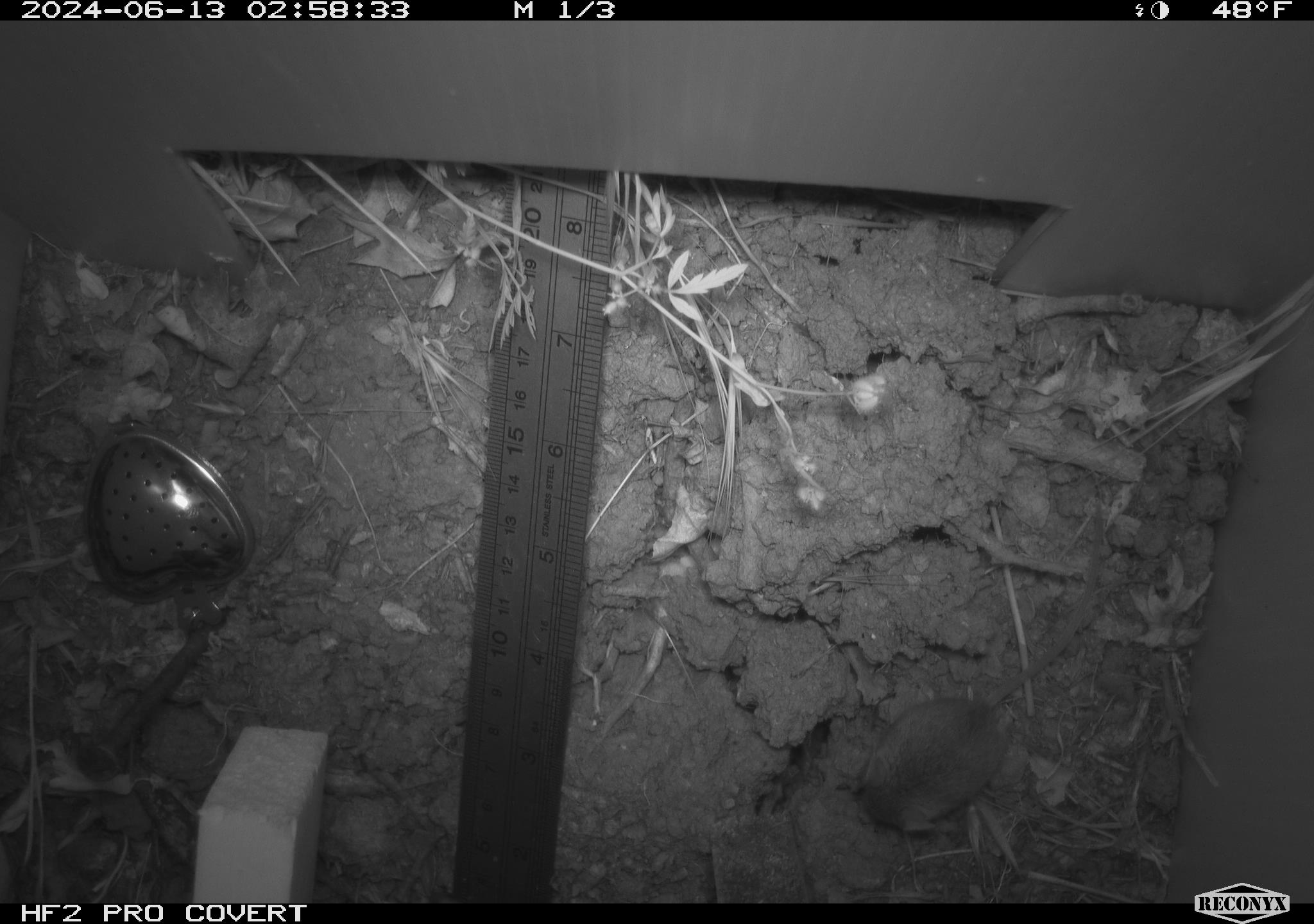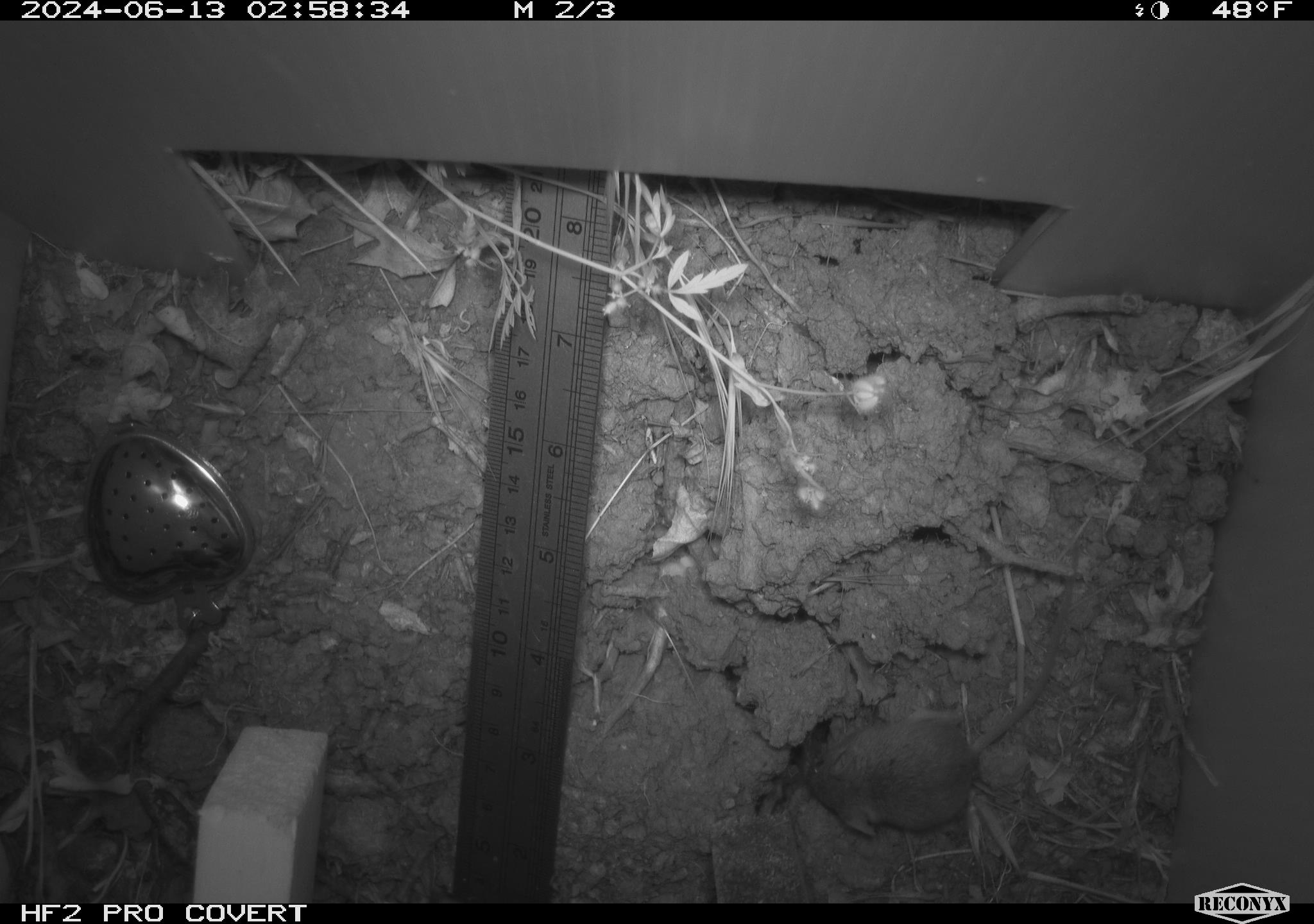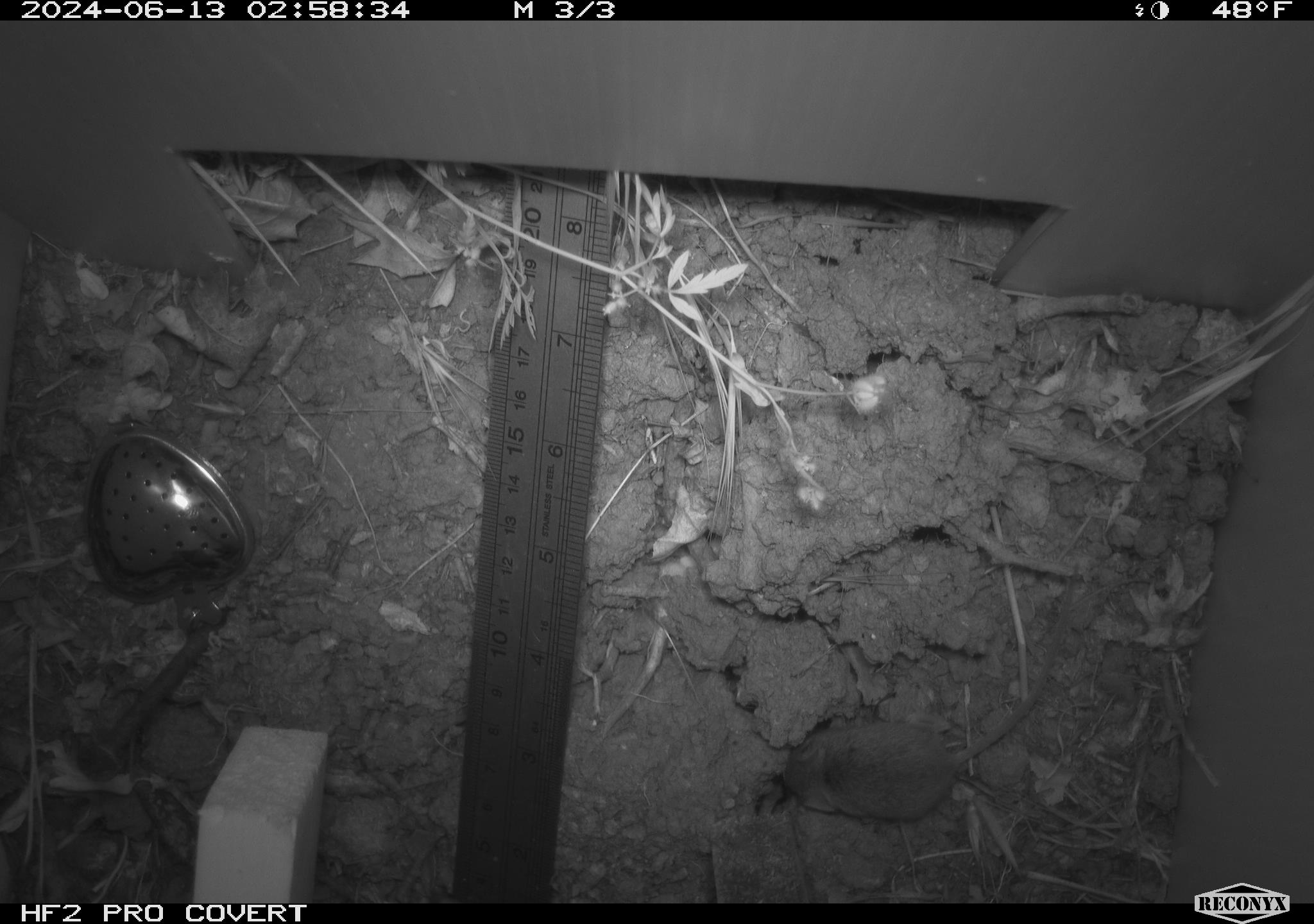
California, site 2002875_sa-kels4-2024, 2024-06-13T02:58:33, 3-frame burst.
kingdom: Animalia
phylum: Chordata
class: Mammalia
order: Rodentia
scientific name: Rodentia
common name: rodent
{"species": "rodent (Rodentia)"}